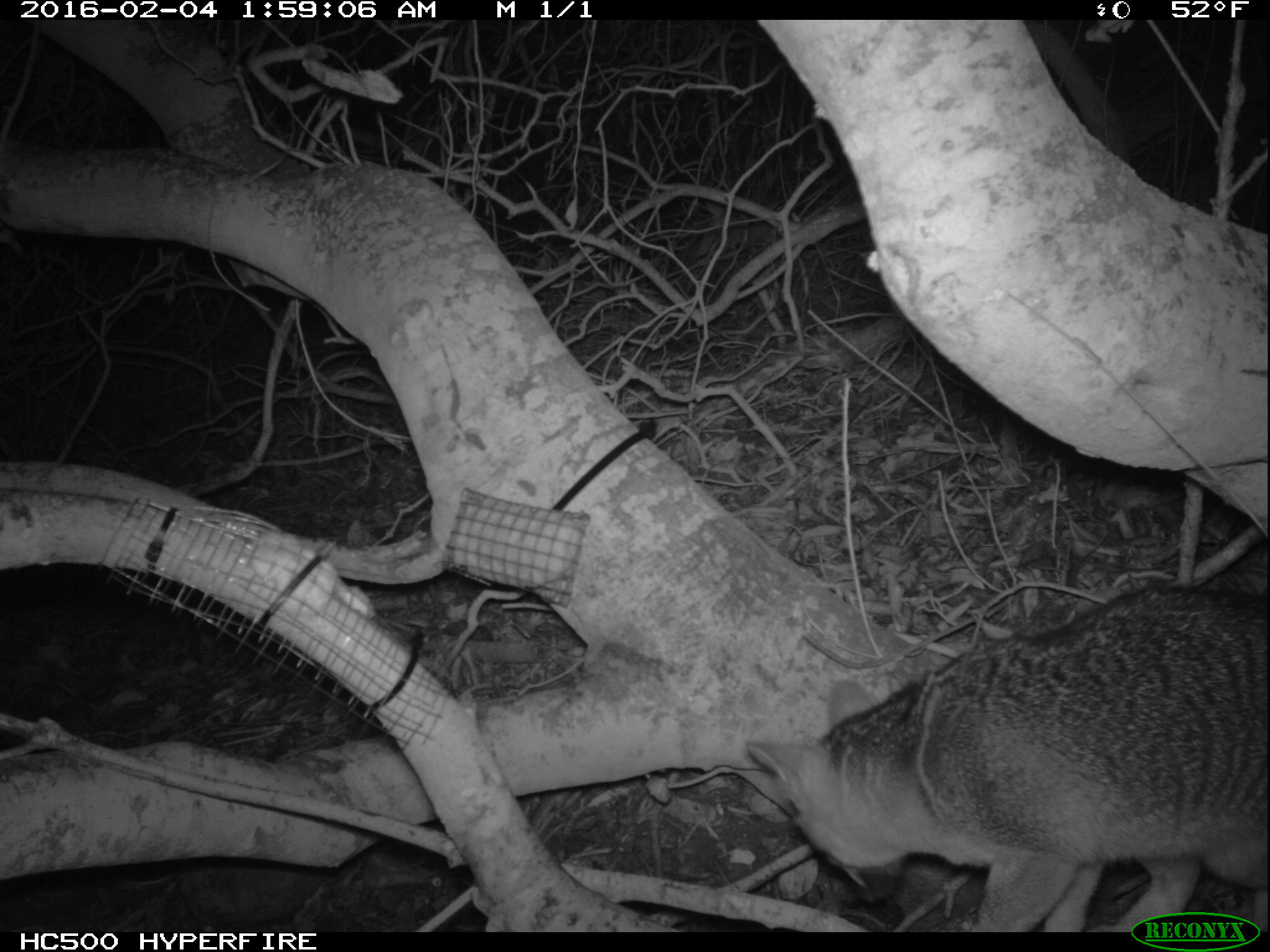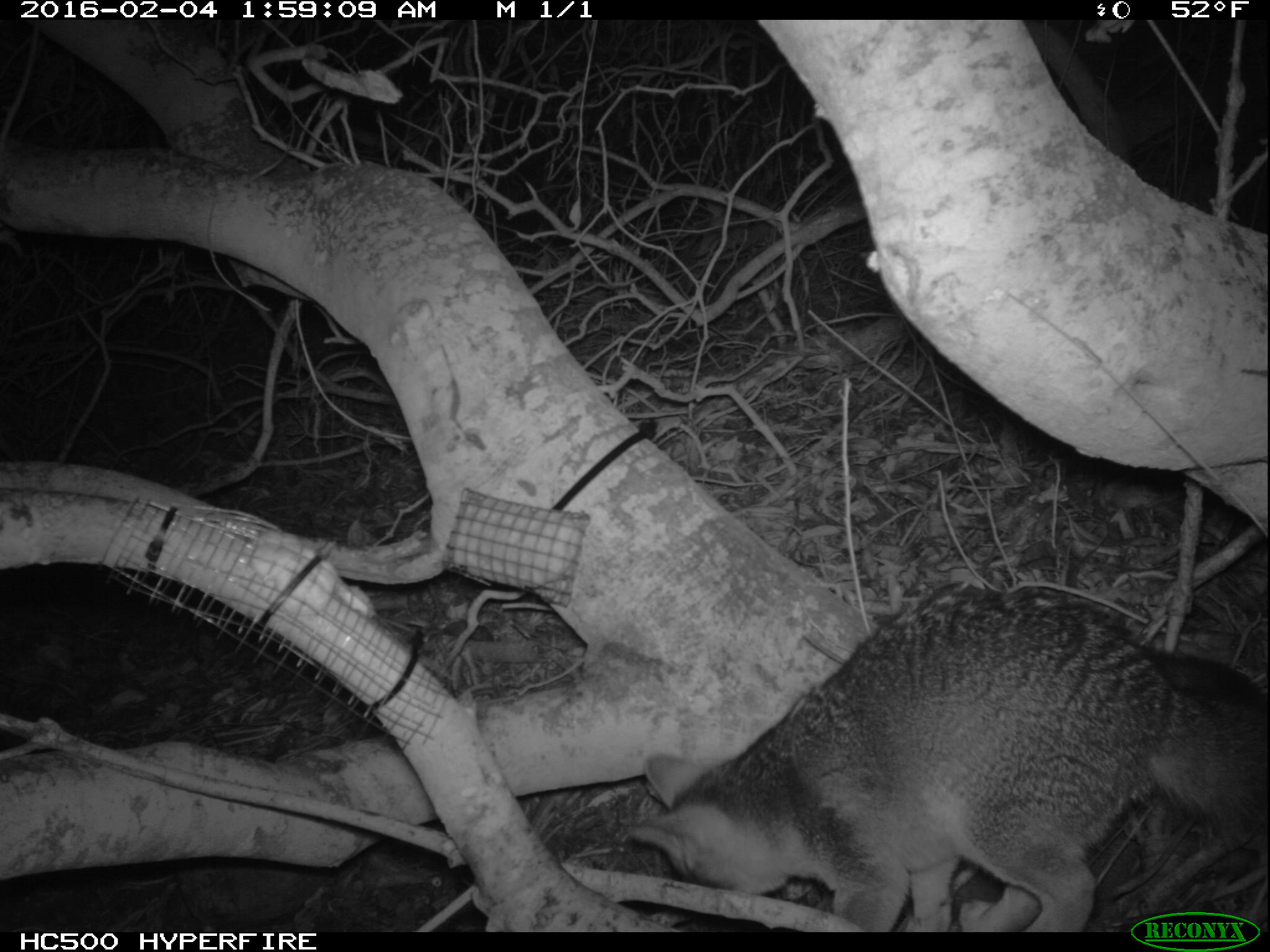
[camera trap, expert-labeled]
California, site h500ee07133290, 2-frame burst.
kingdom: Animalia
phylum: Chordata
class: Mammalia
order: Carnivora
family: Canidae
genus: Urocyon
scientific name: Urocyon littoralis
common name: island fox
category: fox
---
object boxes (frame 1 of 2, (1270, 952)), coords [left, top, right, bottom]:
fox: [744, 589, 1269, 932]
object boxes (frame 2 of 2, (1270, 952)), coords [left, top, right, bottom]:
fox: [619, 581, 1269, 933]